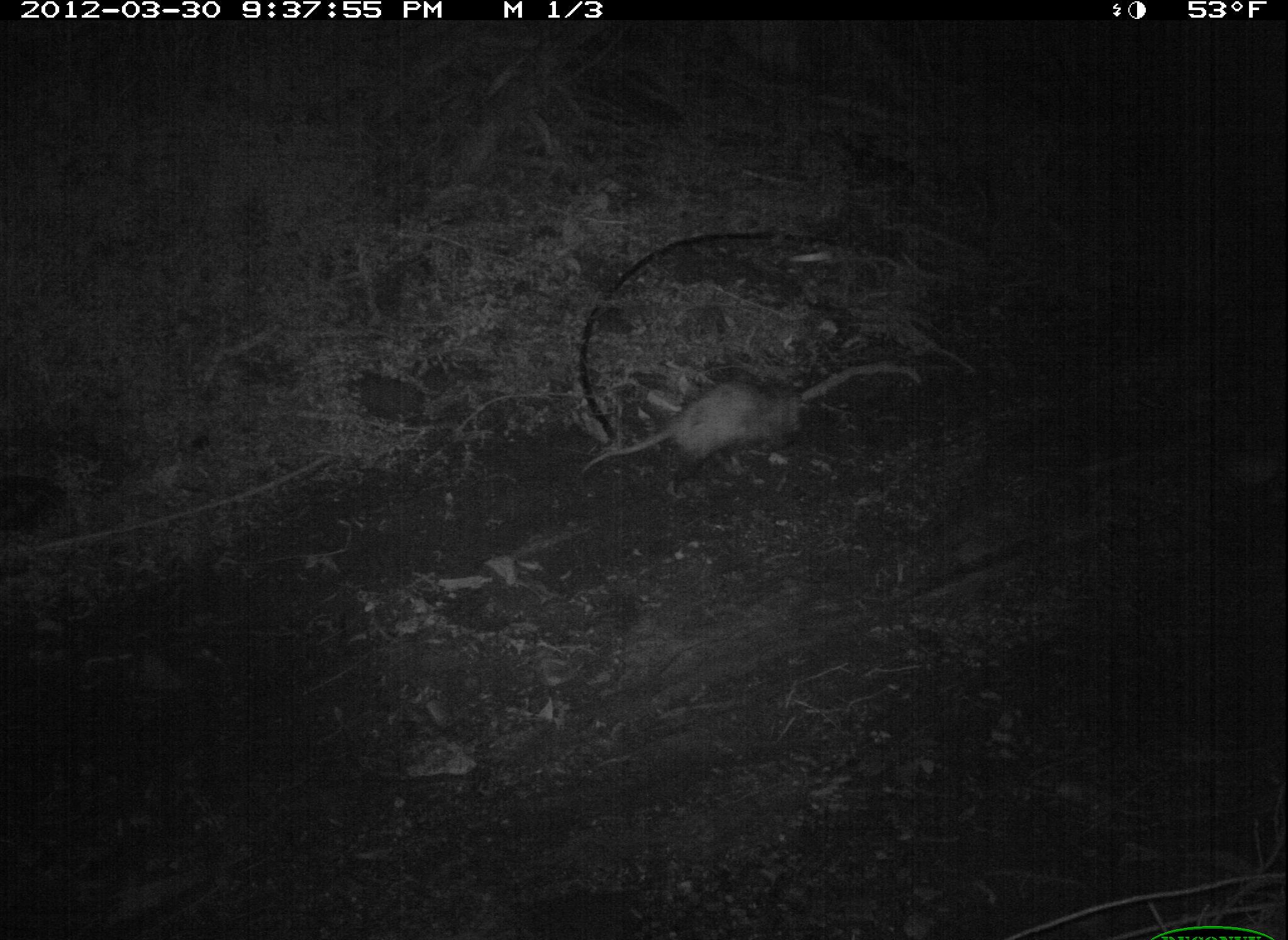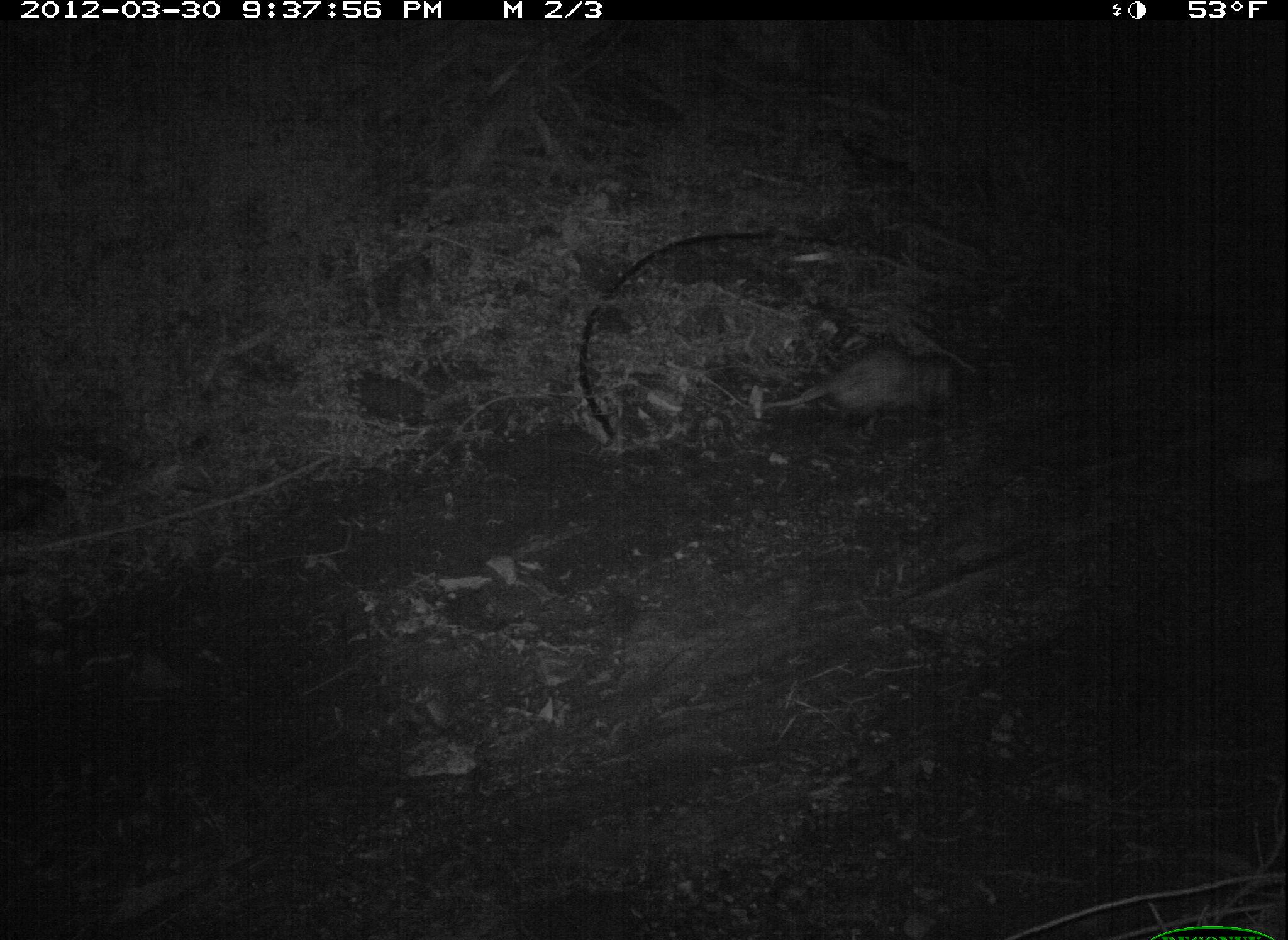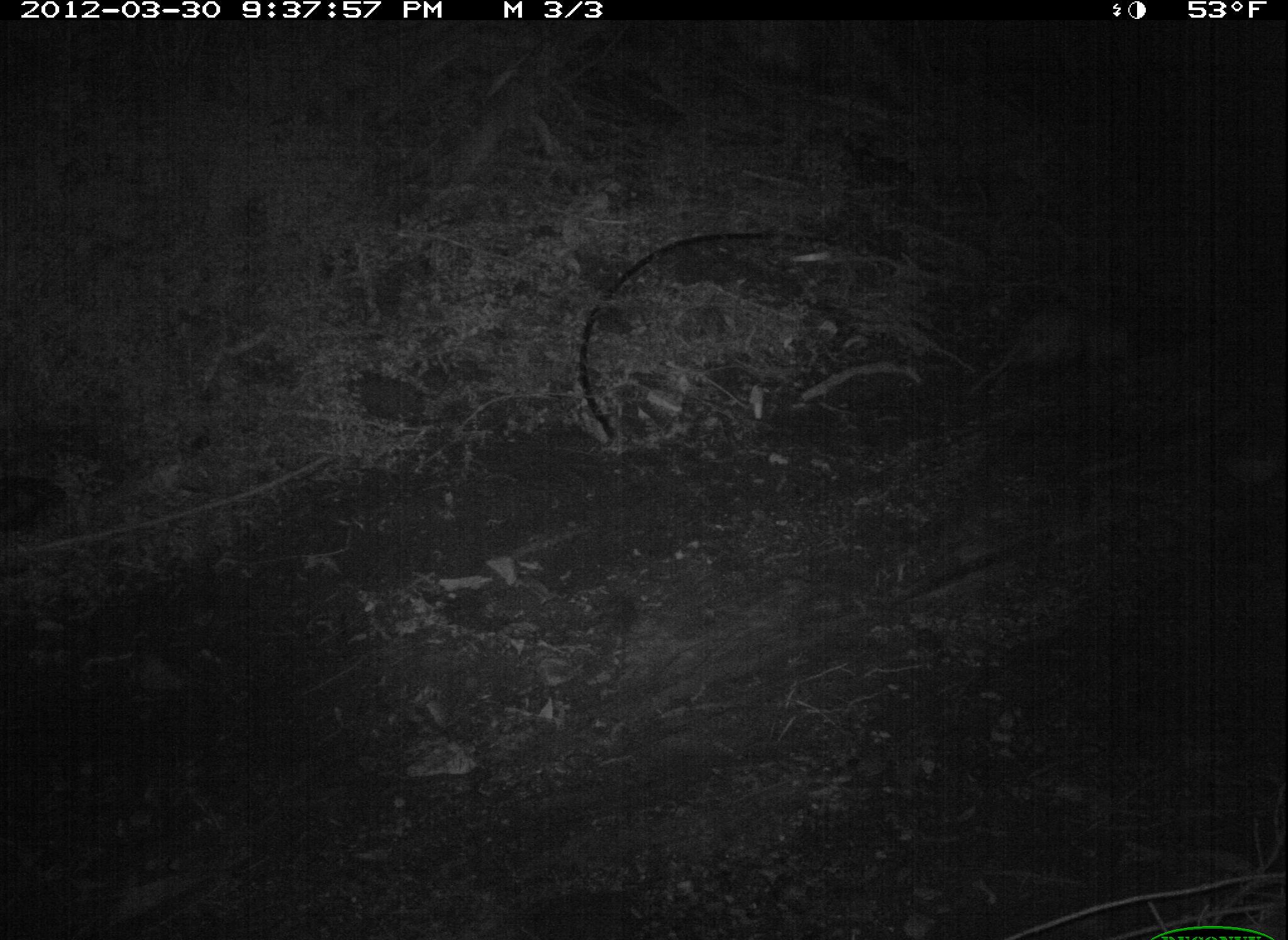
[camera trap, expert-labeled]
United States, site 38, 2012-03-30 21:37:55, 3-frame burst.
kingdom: Animalia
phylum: Chordata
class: Mammalia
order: Didelphimorphia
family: Didelphidae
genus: Didelphis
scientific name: Didelphis virginiana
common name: virginia opossum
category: opossum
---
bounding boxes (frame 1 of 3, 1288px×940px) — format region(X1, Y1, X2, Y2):
opossum: region(588, 348, 848, 503)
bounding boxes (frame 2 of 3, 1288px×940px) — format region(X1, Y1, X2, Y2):
opossum: region(768, 325, 987, 451)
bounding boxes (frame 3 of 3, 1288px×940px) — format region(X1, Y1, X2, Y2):
opossum: region(976, 290, 1140, 408)